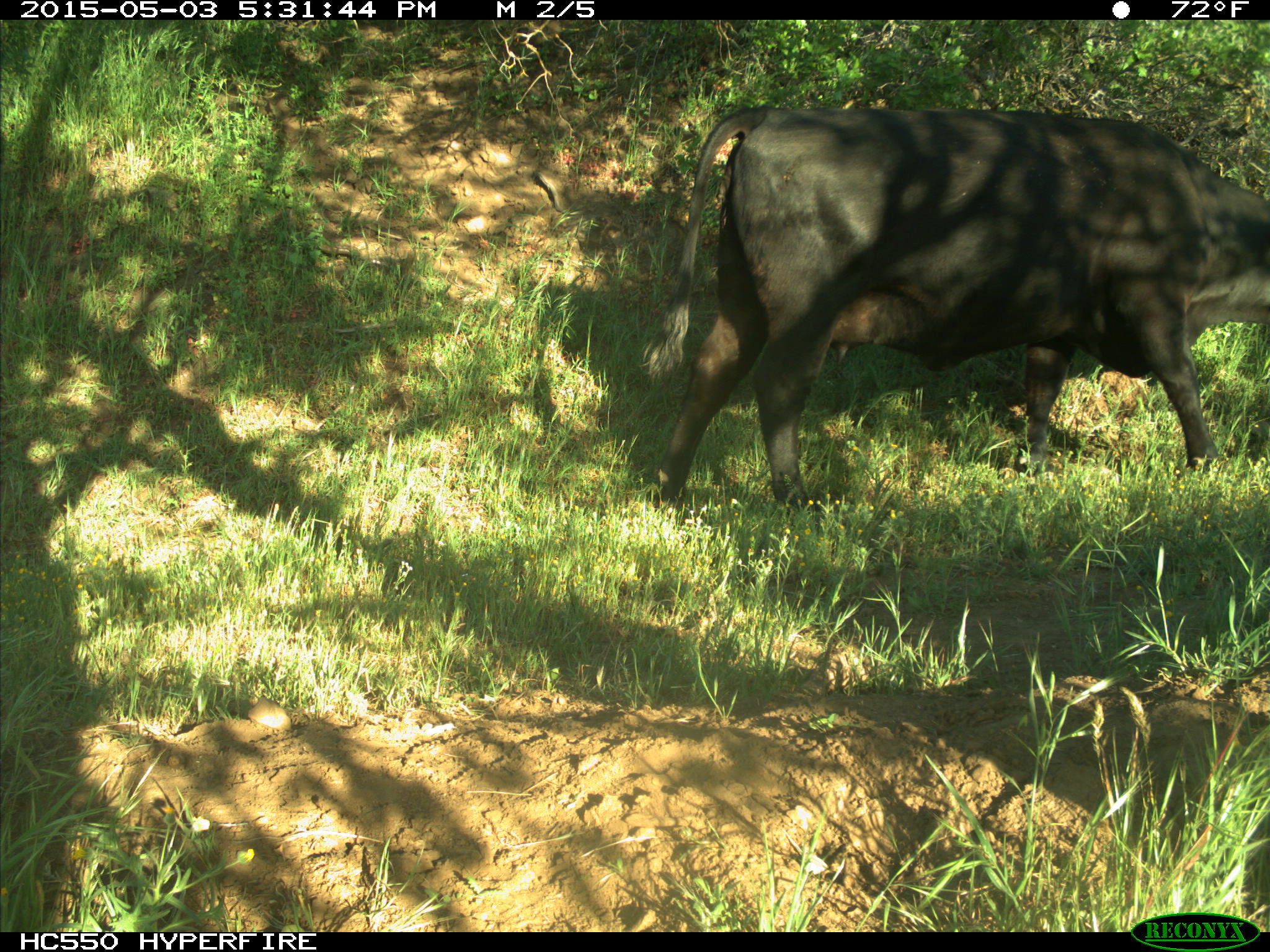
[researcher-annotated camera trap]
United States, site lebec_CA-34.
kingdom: Animalia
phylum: Chordata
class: Mammalia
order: Artiodactyla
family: Bovidae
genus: Bos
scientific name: Bos taurus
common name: domestic cow